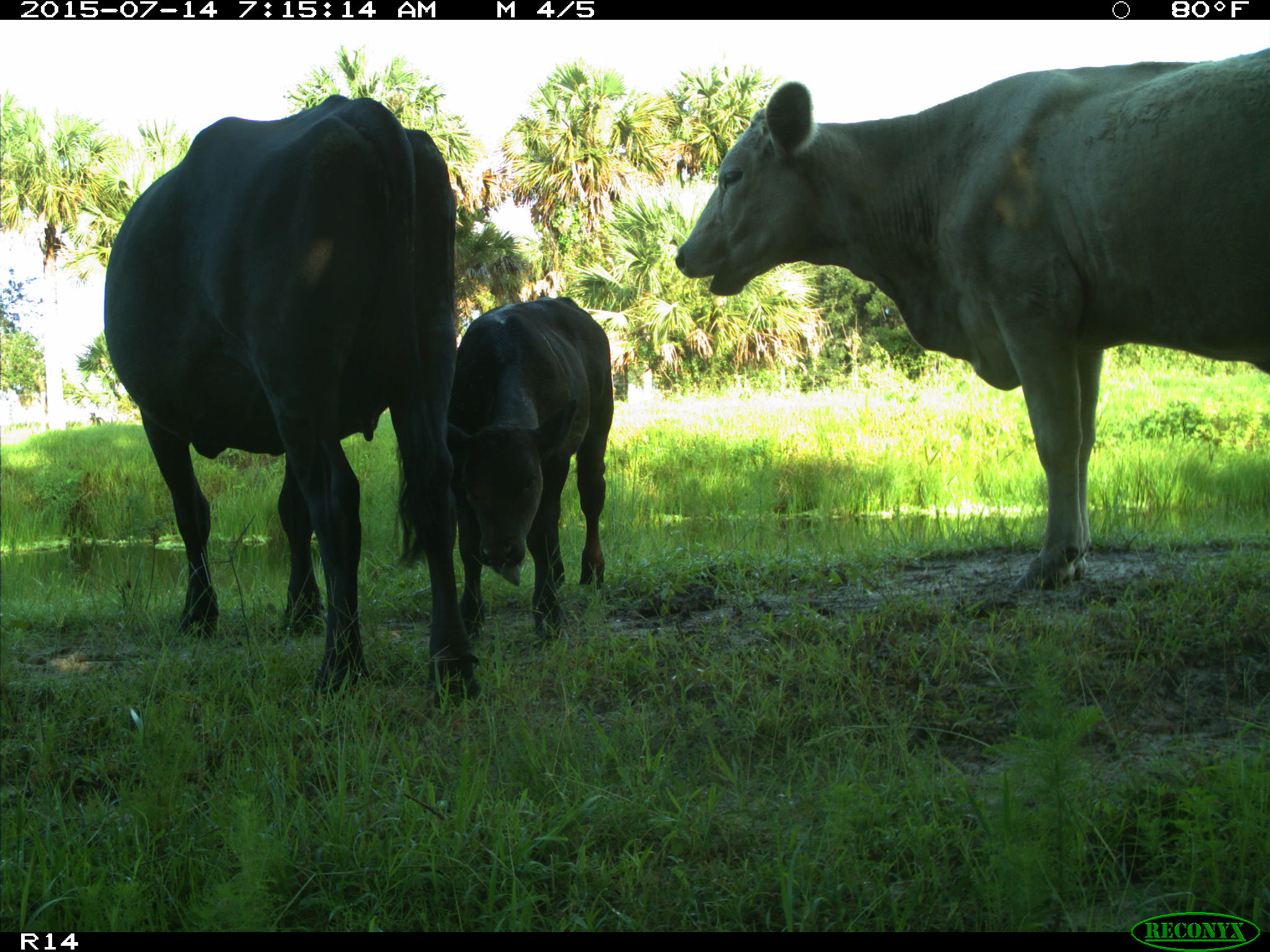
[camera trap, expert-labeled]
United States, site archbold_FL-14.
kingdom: Animalia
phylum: Chordata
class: Mammalia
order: Artiodactyla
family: Bovidae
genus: Bos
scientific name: Bos taurus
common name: domestic cow